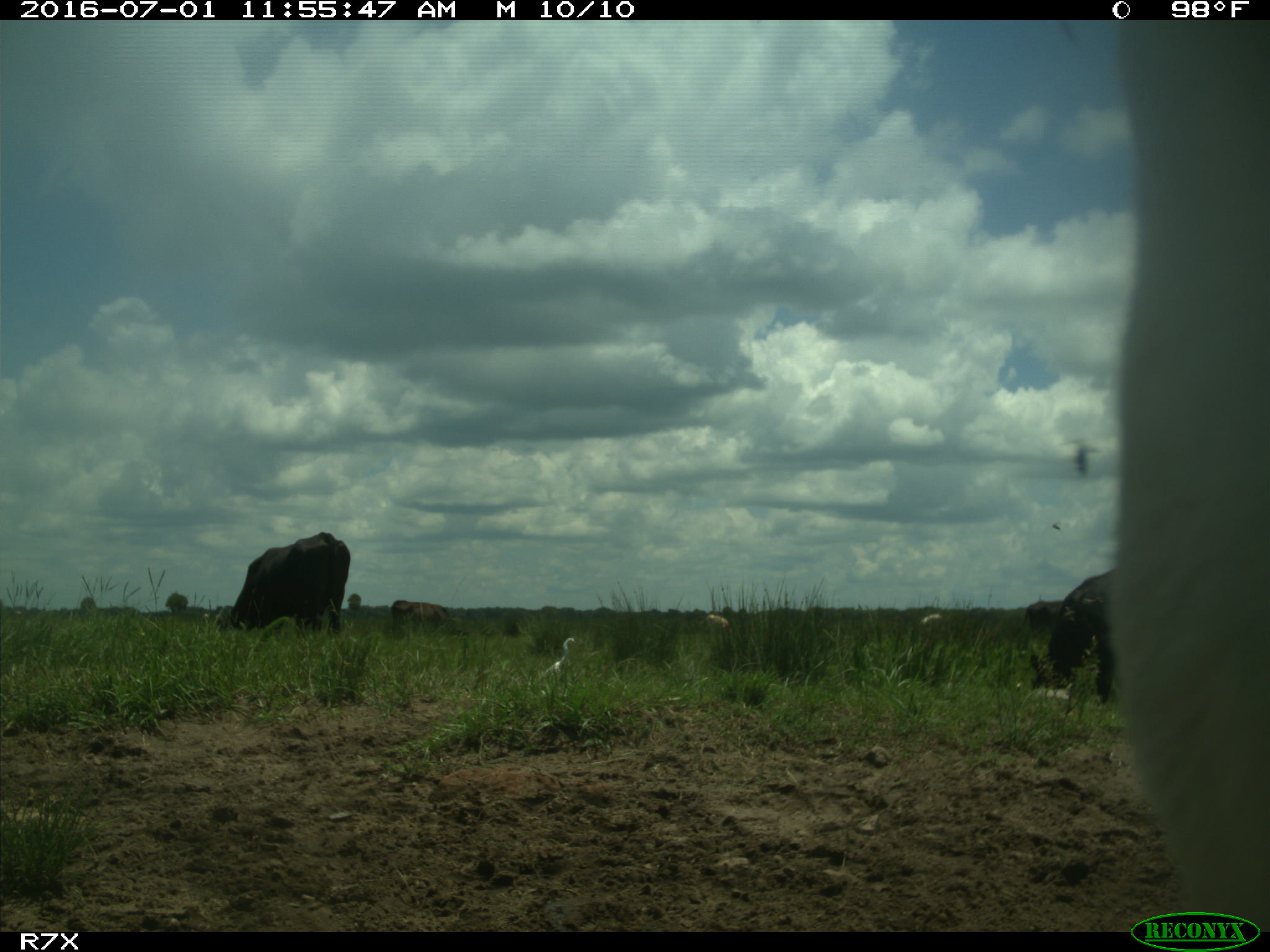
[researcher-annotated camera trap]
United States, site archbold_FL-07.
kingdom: Animalia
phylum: Chordata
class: Mammalia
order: Artiodactyla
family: Bovidae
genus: Bos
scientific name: Bos taurus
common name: domestic cow